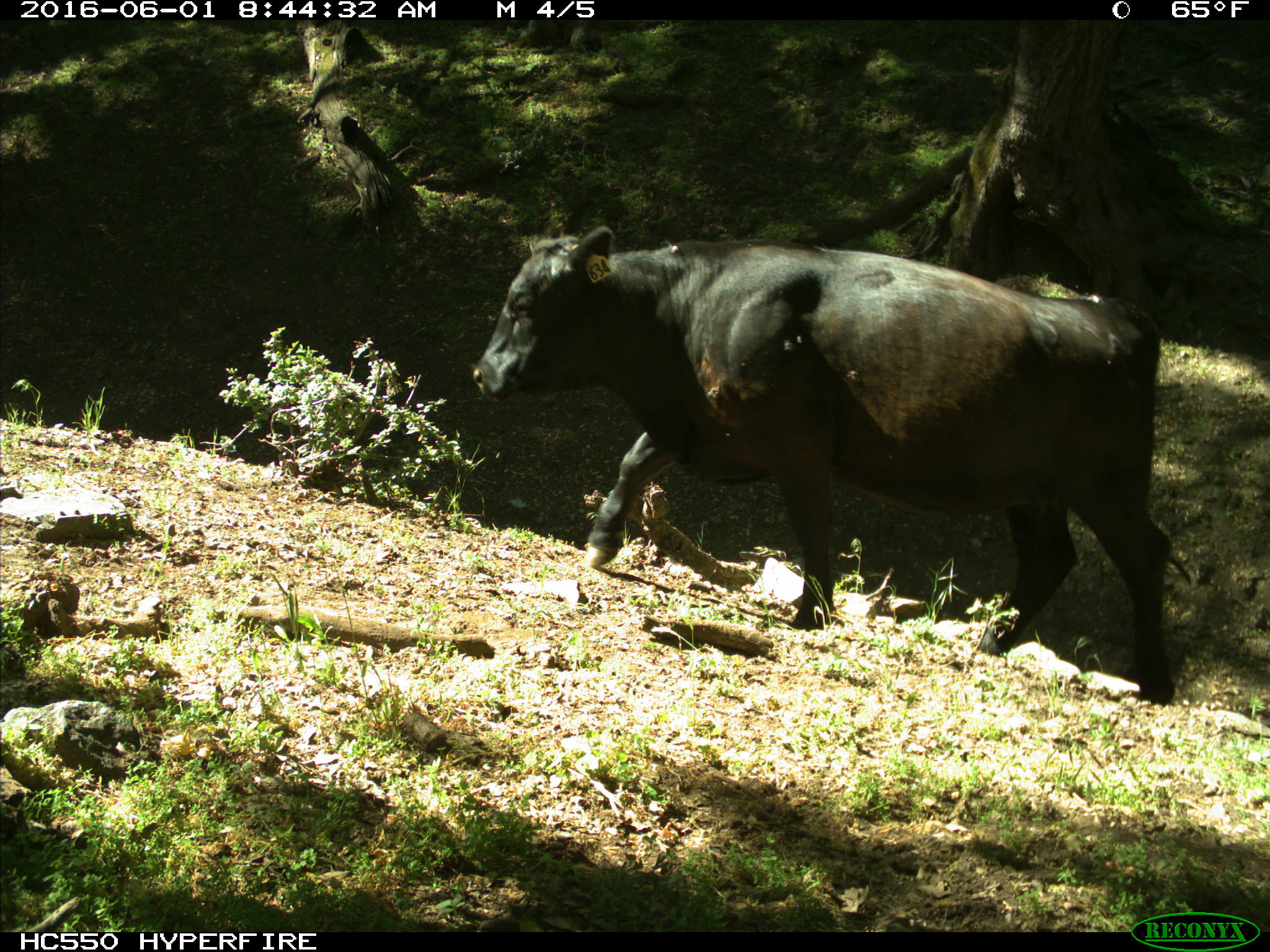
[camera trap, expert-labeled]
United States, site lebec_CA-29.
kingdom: Animalia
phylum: Chordata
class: Mammalia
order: Artiodactyla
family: Bovidae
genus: Bos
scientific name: Bos taurus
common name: domestic cow